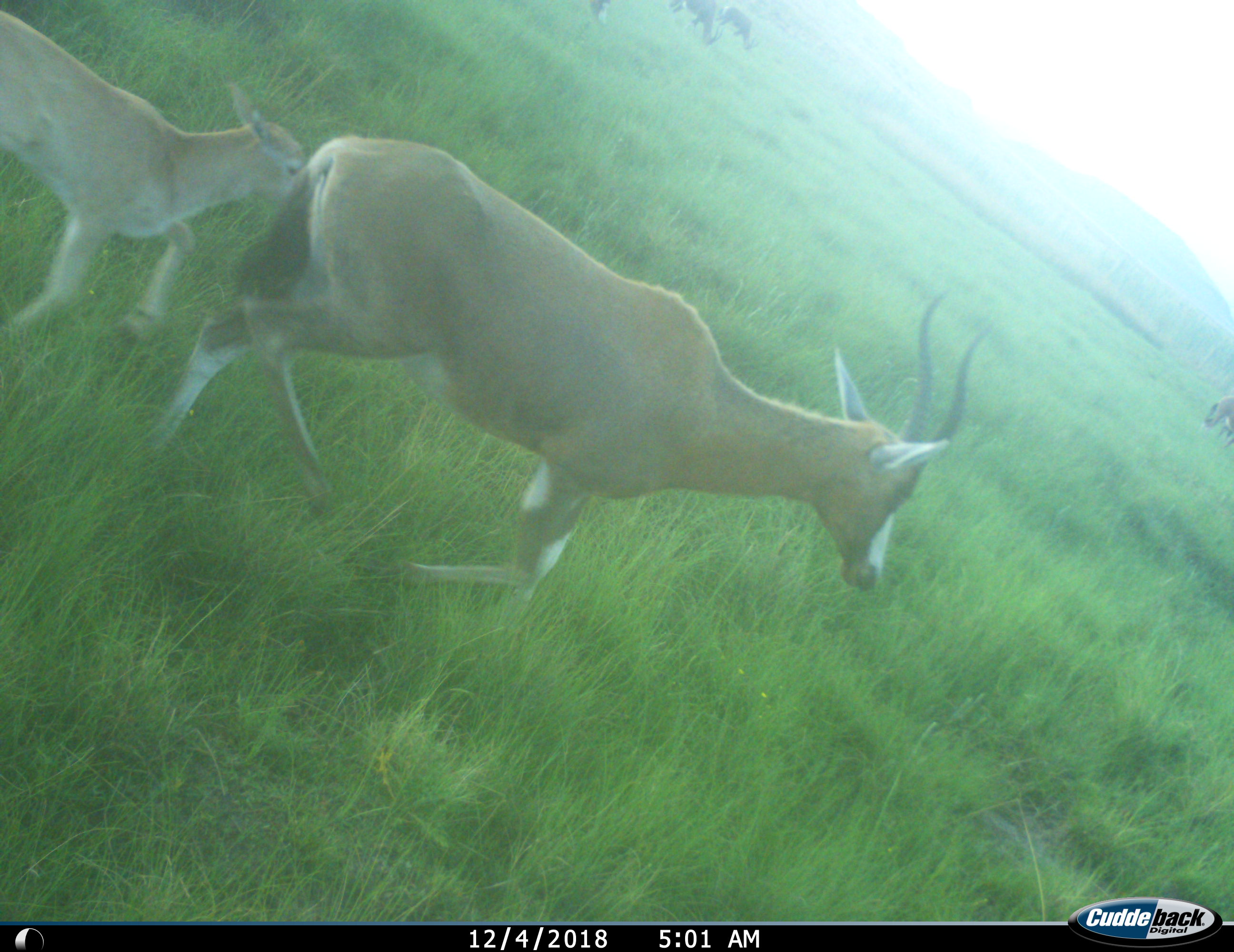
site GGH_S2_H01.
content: unidentified animal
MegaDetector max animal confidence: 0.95